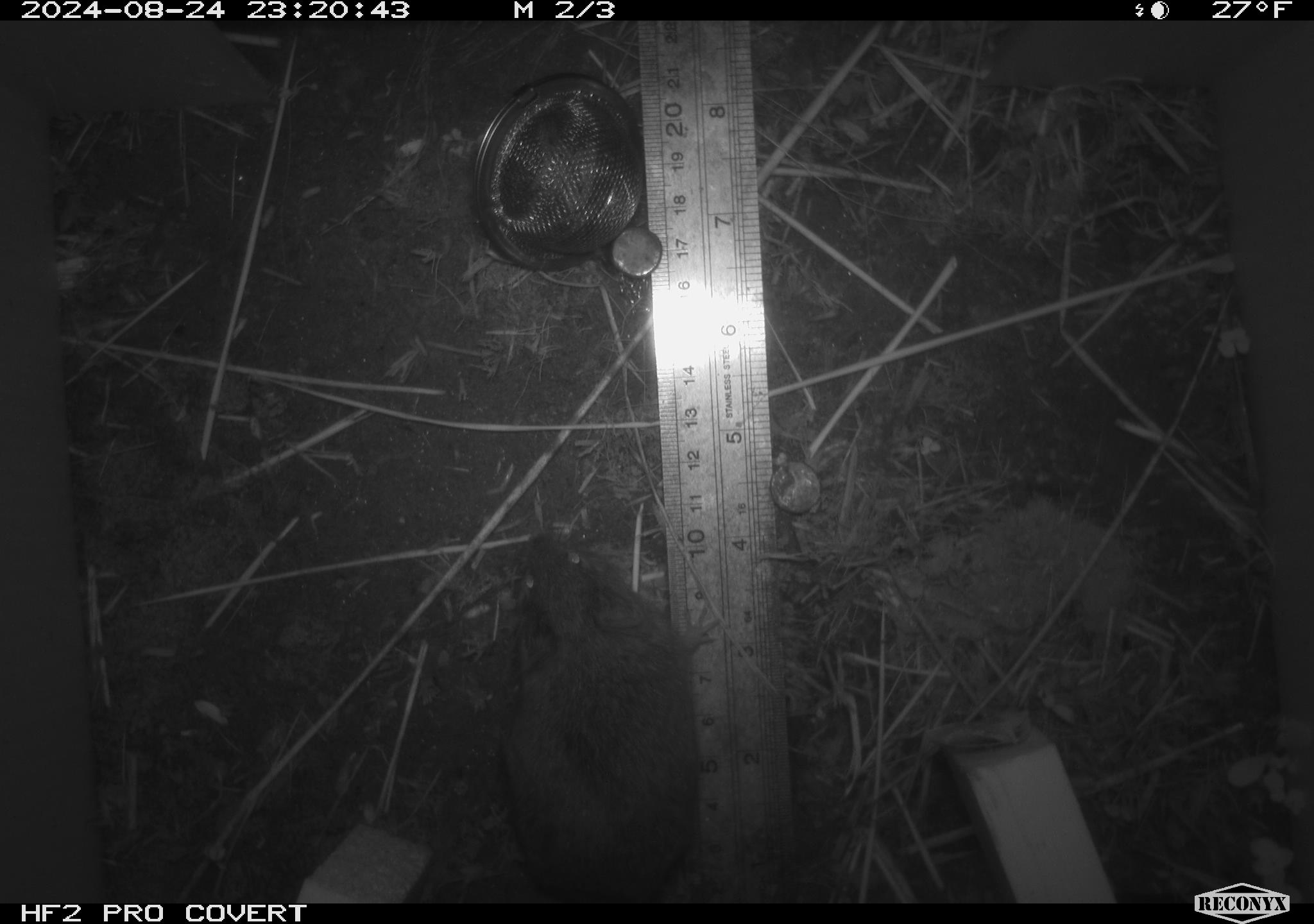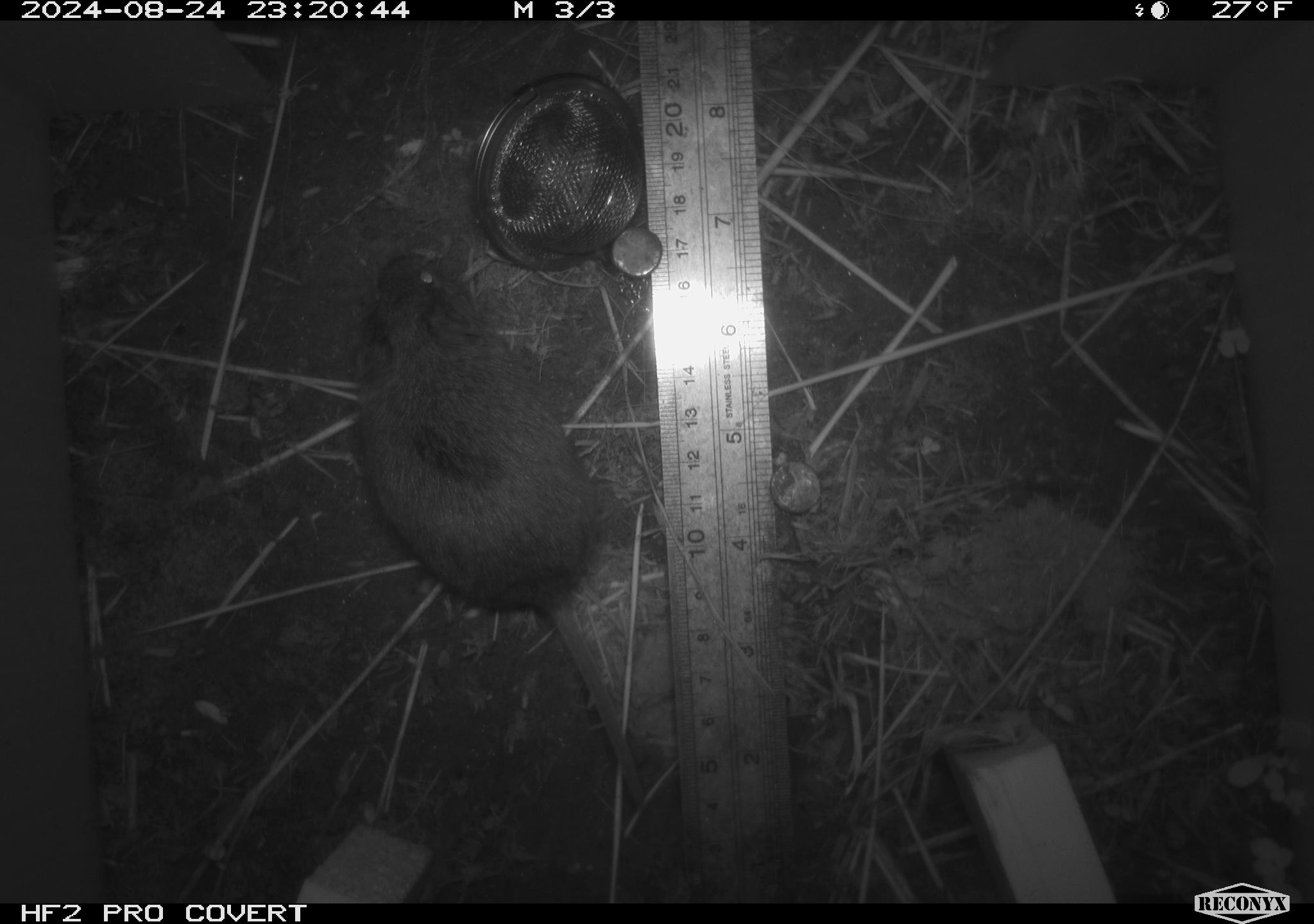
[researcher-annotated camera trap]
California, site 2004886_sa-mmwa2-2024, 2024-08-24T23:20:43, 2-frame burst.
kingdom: Animalia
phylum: Chordata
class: Mammalia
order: Rodentia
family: Cricetidae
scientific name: Arvicolinae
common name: voles, lemmings, and muskrats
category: arvicolinae subfamily